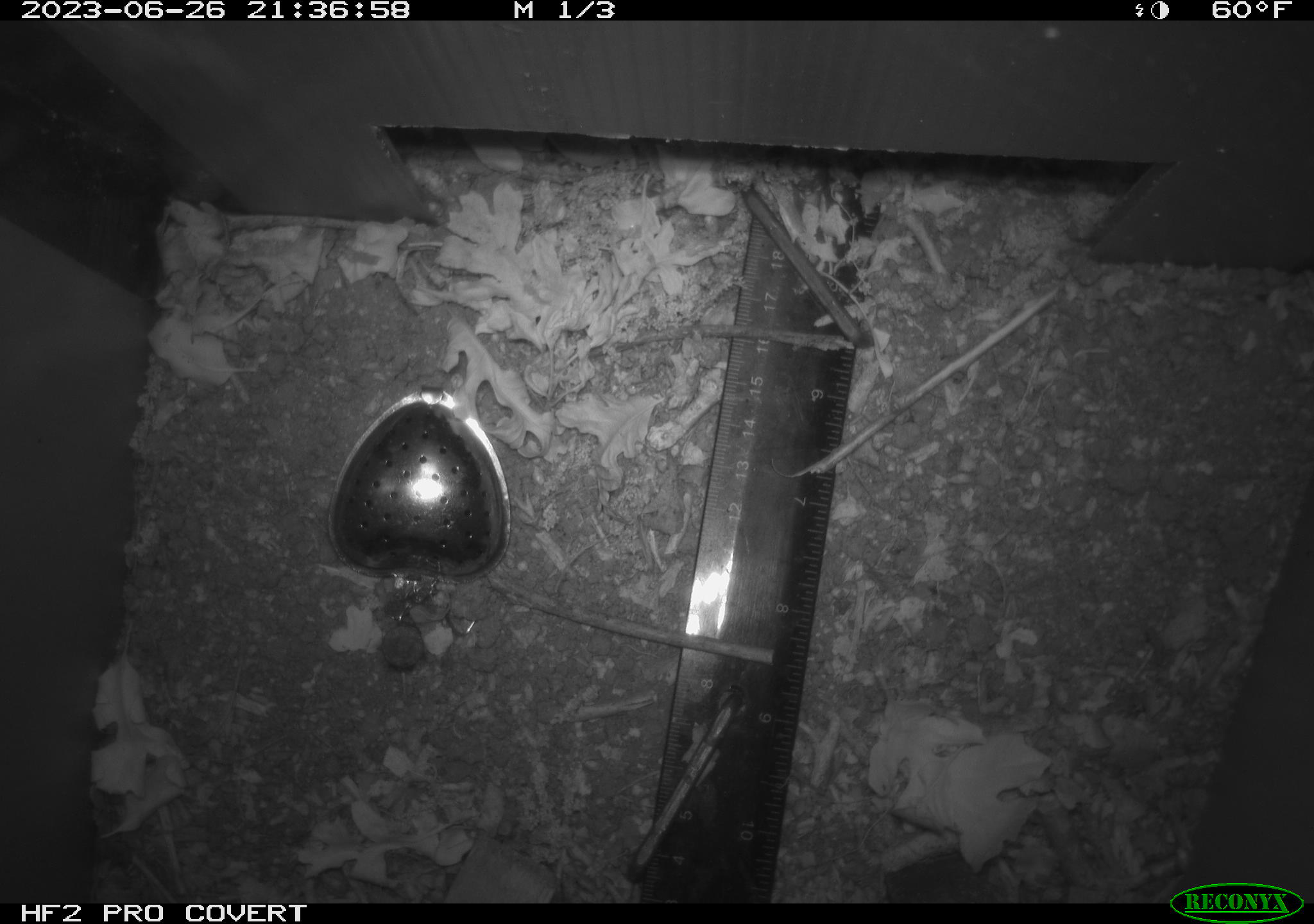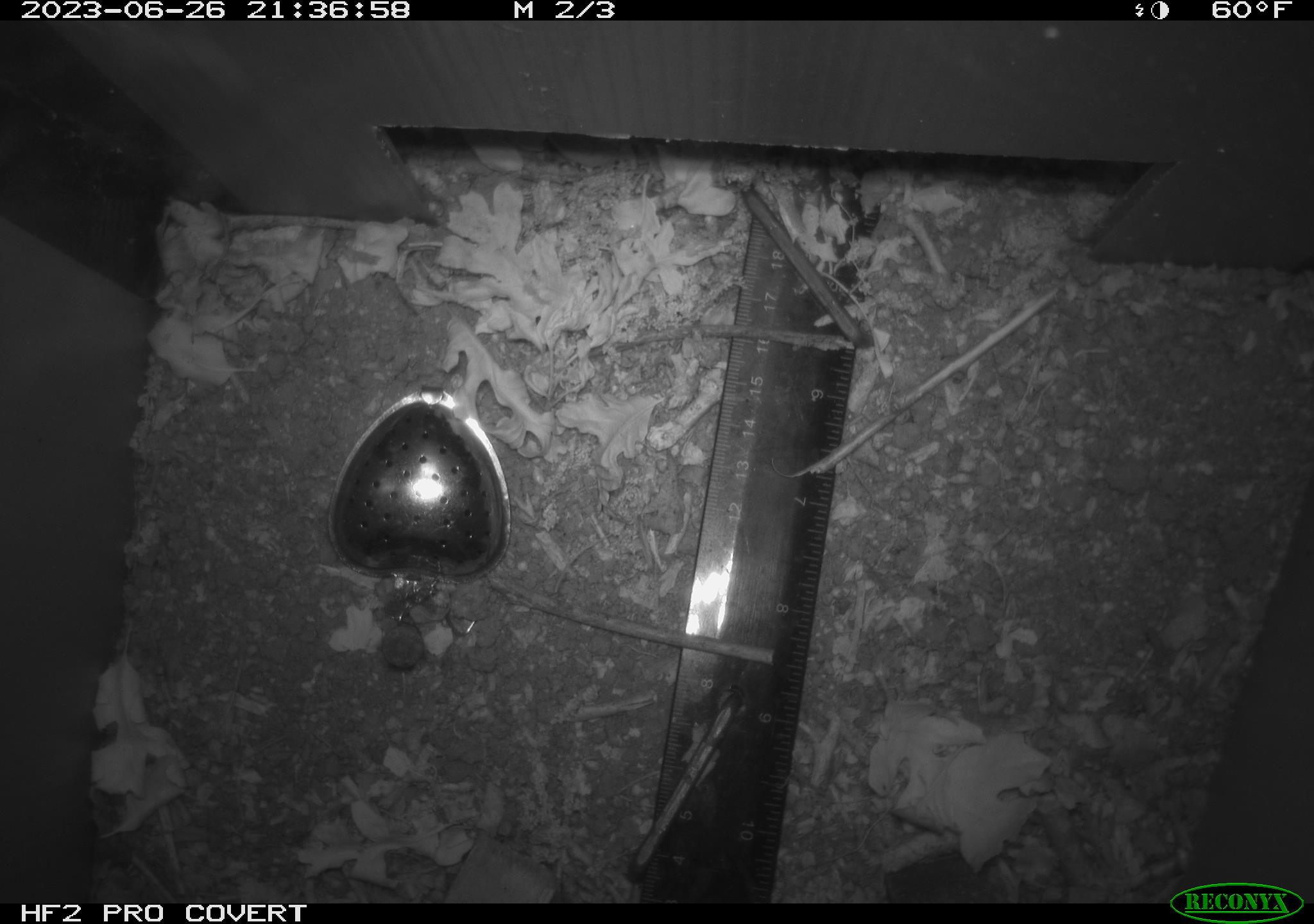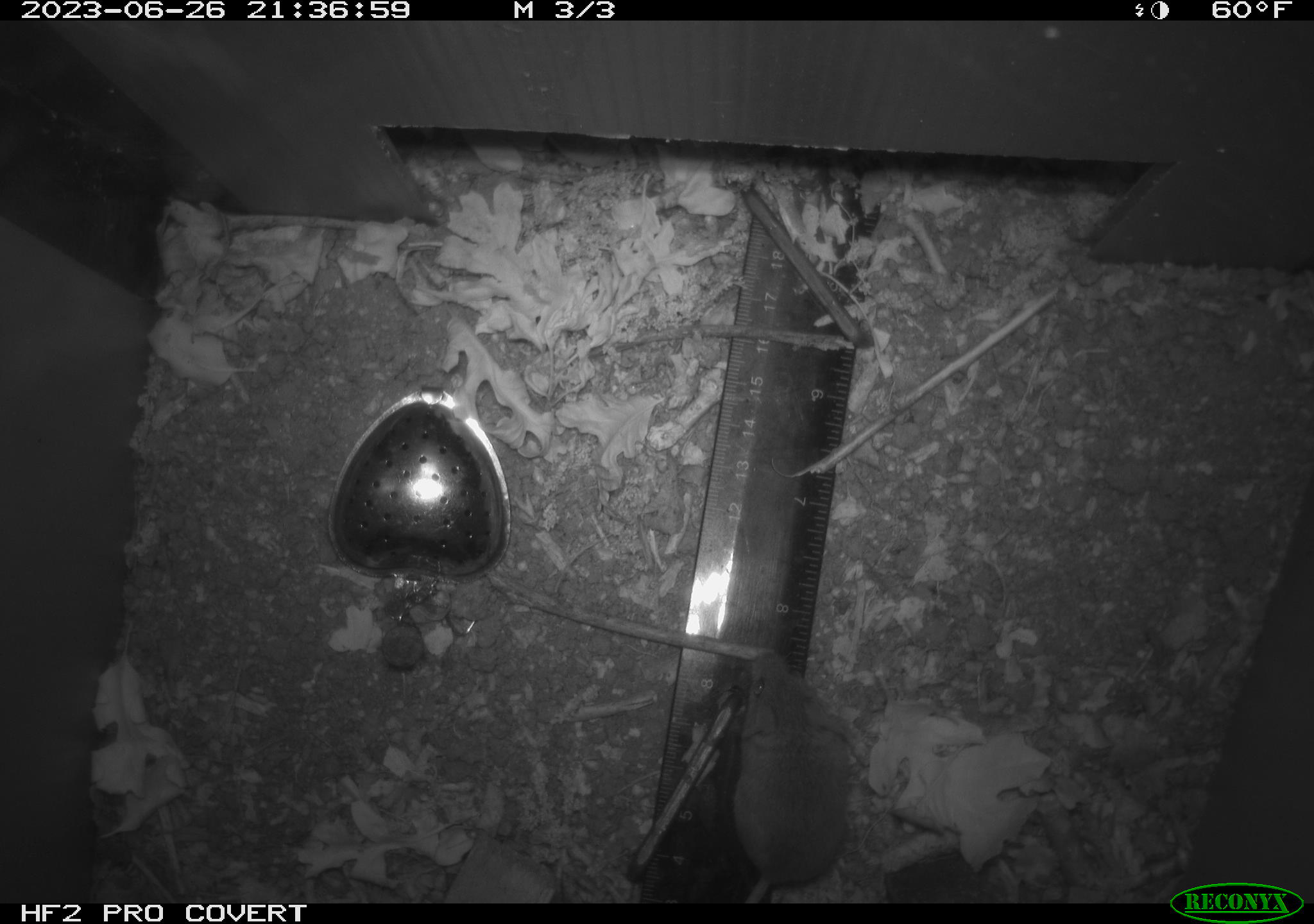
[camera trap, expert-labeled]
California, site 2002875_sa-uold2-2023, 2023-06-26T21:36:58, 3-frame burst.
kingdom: Animalia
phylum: Chordata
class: Mammalia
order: Rodentia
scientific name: Rodentia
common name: mouse species